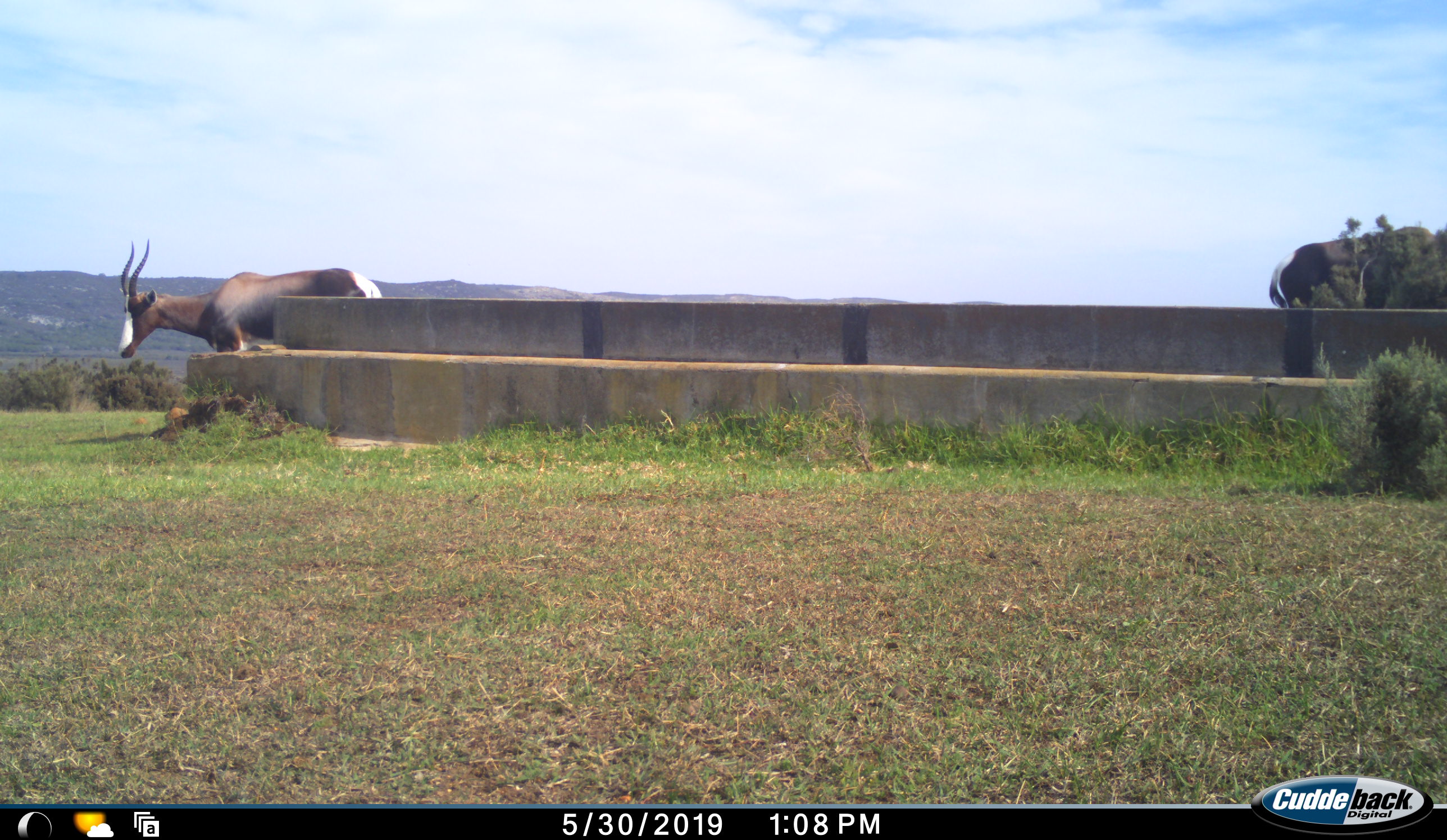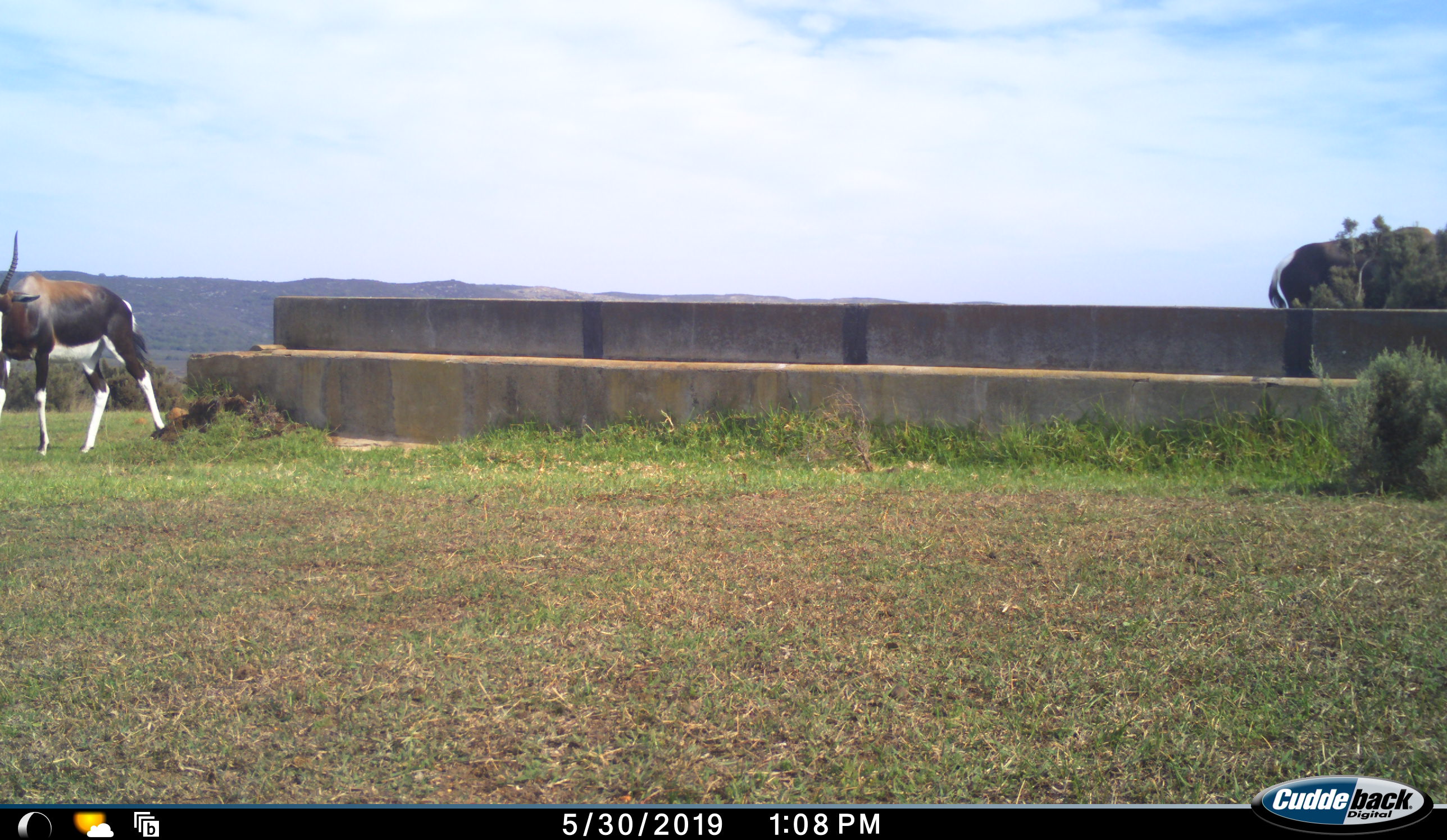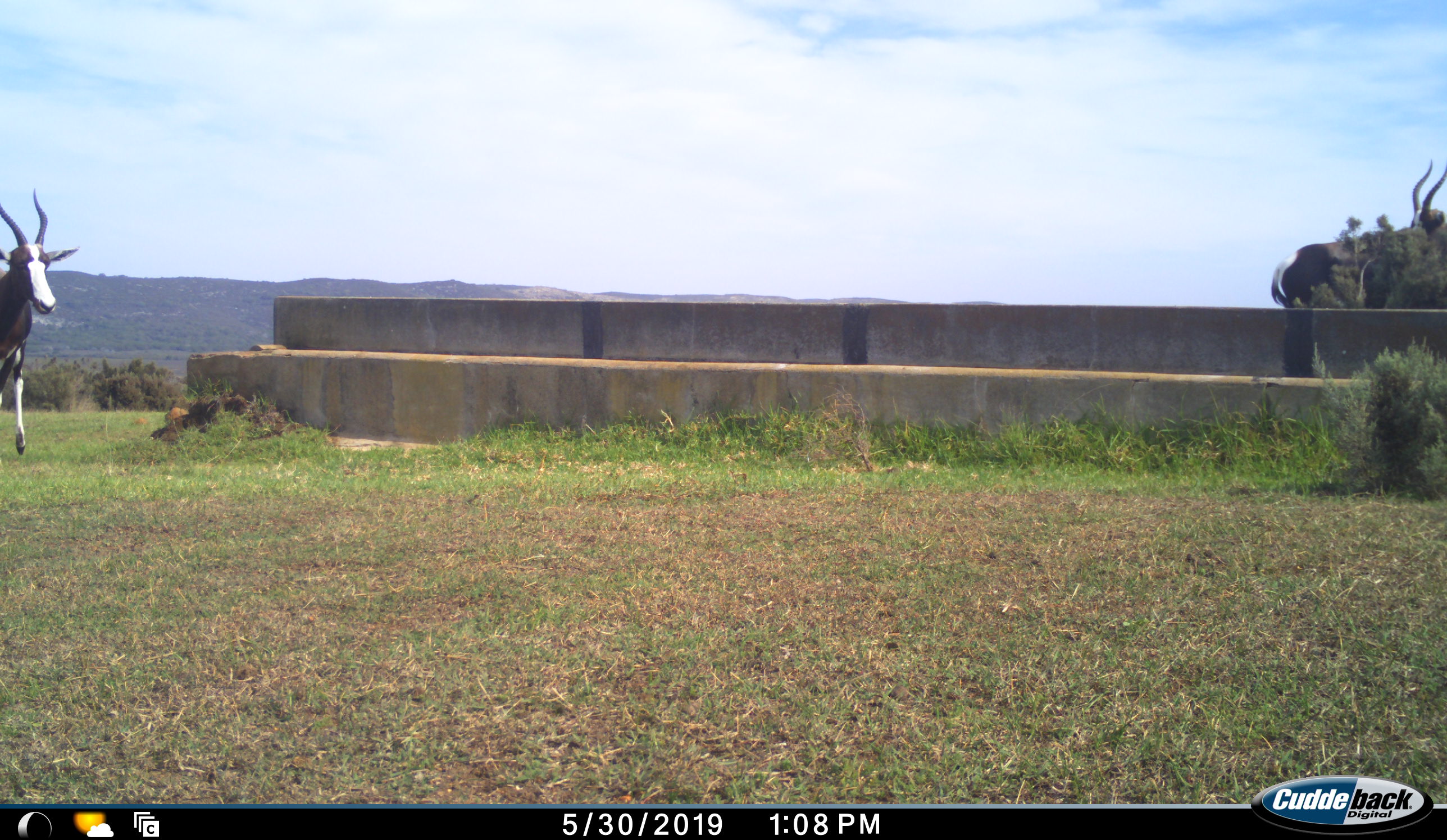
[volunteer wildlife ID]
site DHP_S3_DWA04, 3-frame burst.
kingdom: Animalia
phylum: Chordata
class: Mammalia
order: Artiodactyla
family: Bovidae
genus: Damaliscus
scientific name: Damaliscus pygargus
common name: bontebok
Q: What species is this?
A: Bontebok (Damaliscus pygargus).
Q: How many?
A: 2.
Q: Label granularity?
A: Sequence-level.